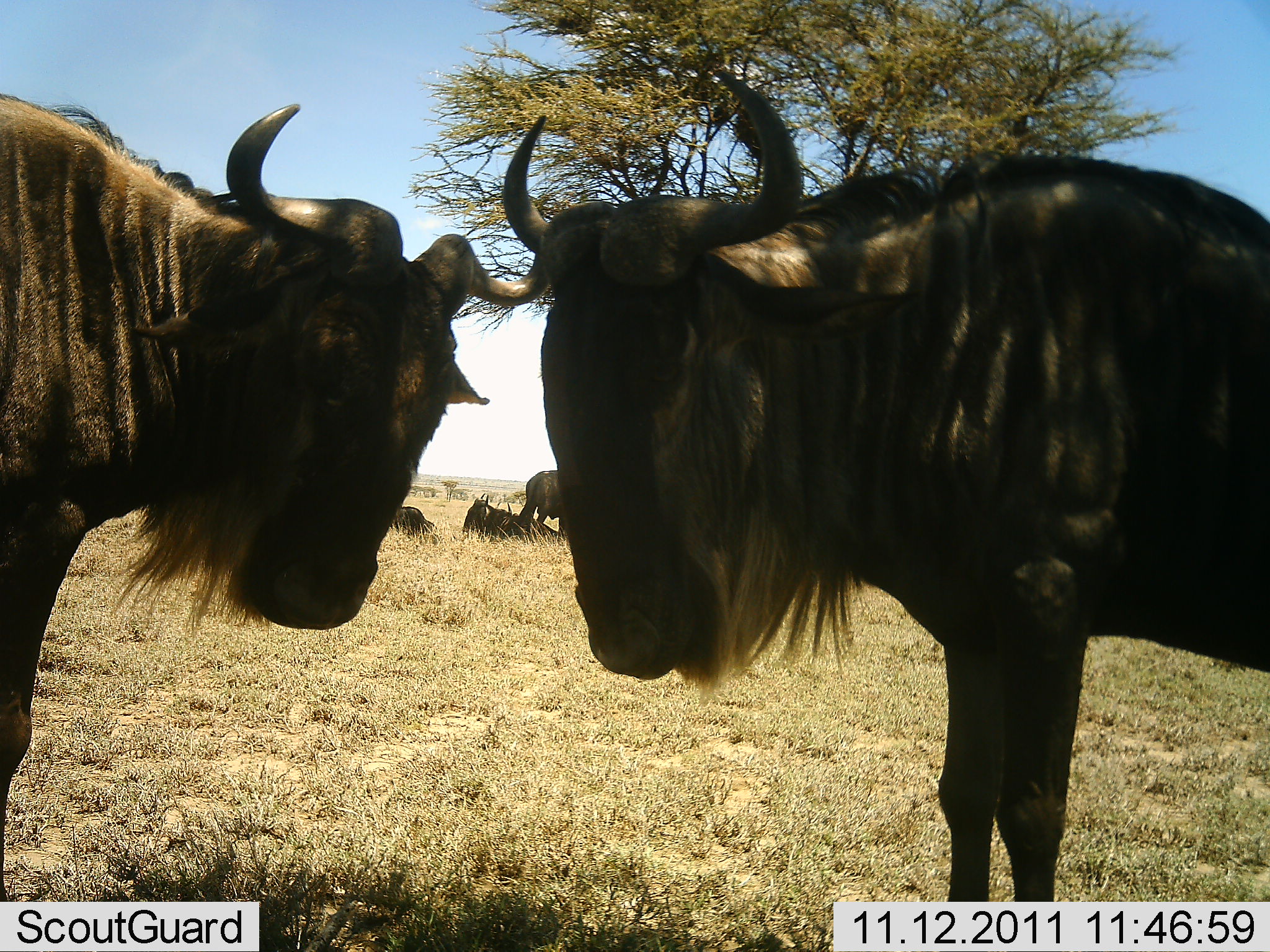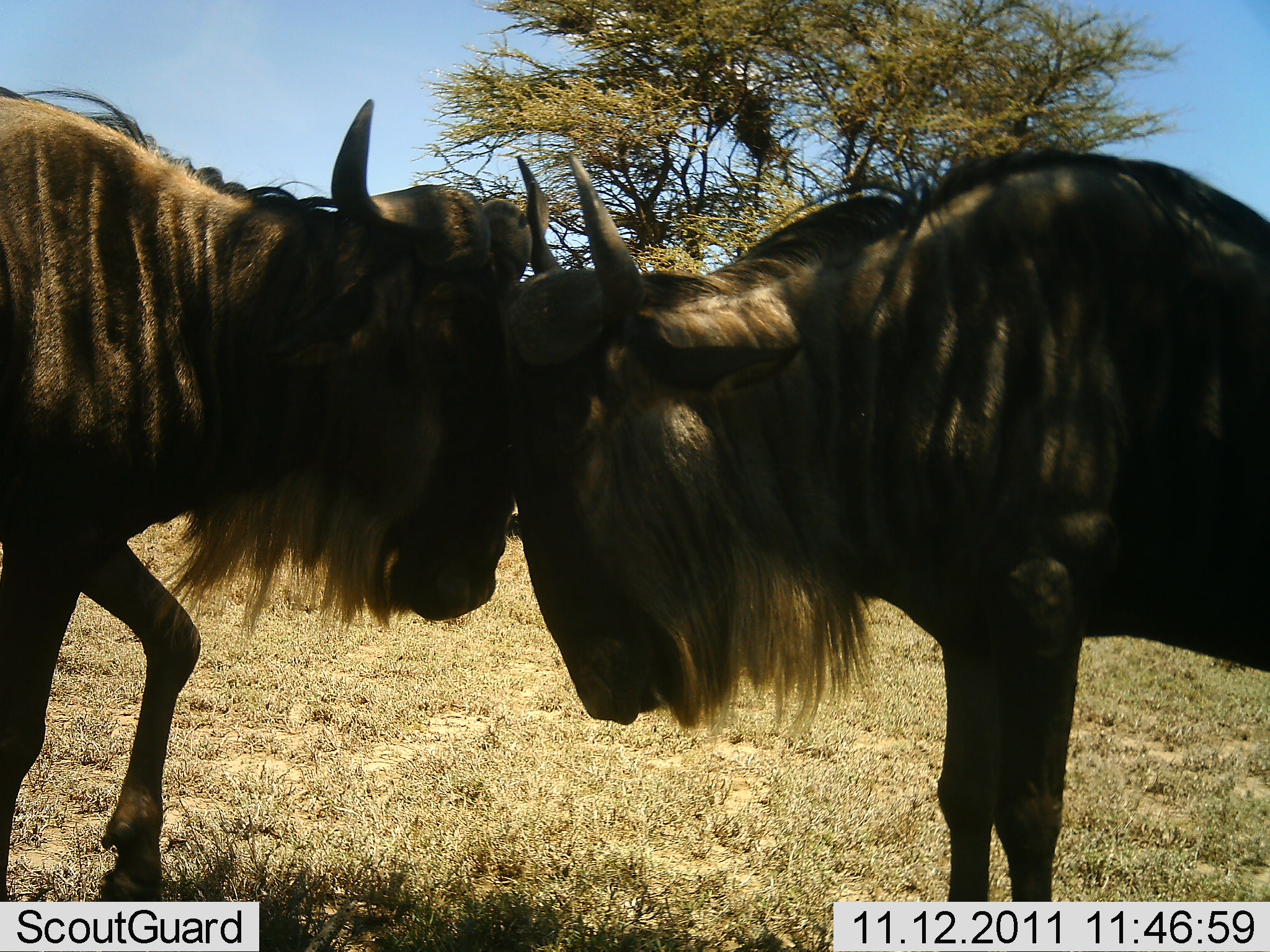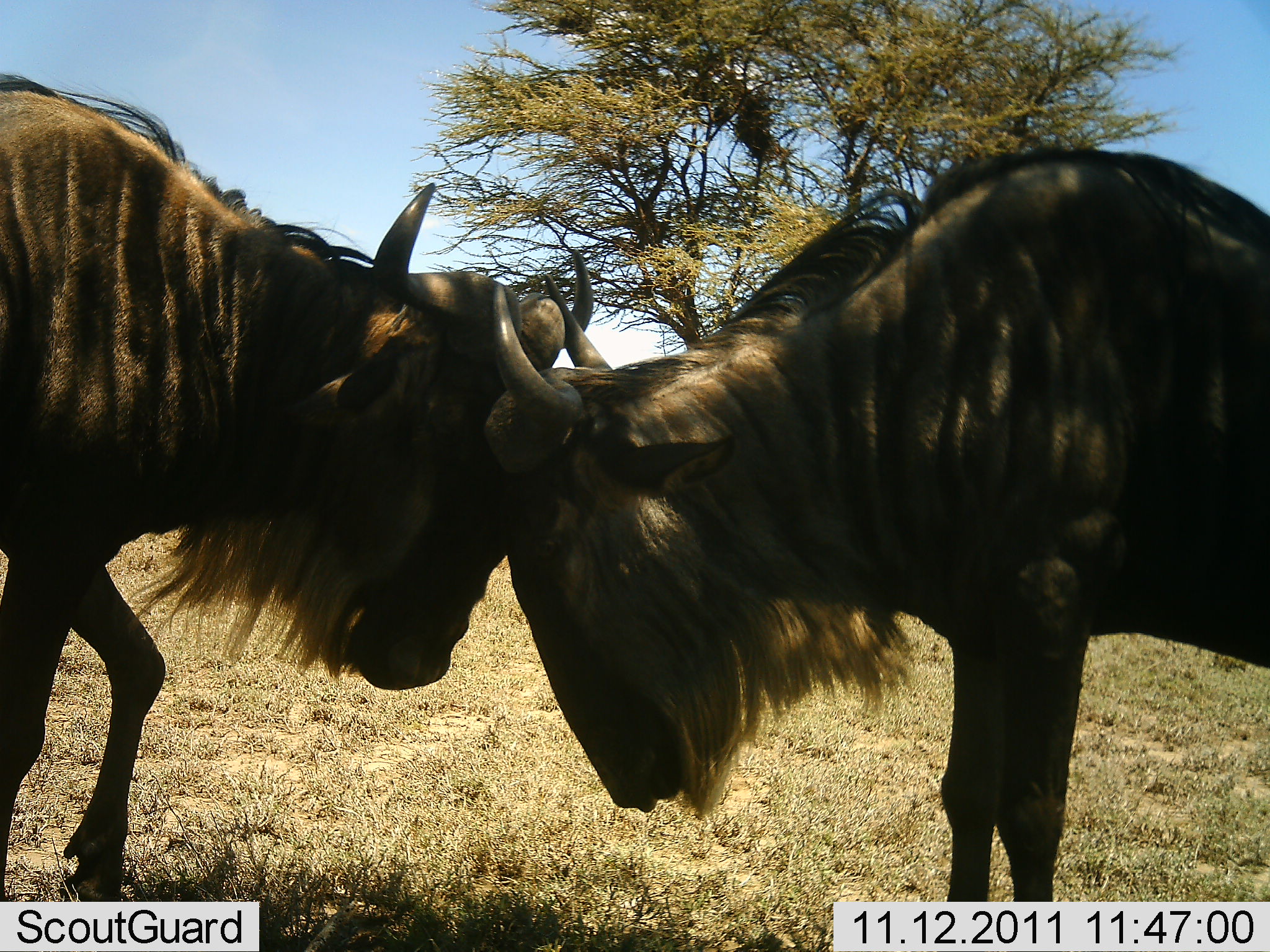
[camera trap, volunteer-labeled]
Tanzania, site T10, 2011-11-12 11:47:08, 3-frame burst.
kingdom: Animalia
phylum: Chordata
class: Mammalia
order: Artiodactyla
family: Bovidae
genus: Connochaetes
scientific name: Connochaetes taurinus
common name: blue wildebeest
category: wildebeest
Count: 2.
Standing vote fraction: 42%.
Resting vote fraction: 42%.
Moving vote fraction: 8%.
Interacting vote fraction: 100%.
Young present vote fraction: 0%.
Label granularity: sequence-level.